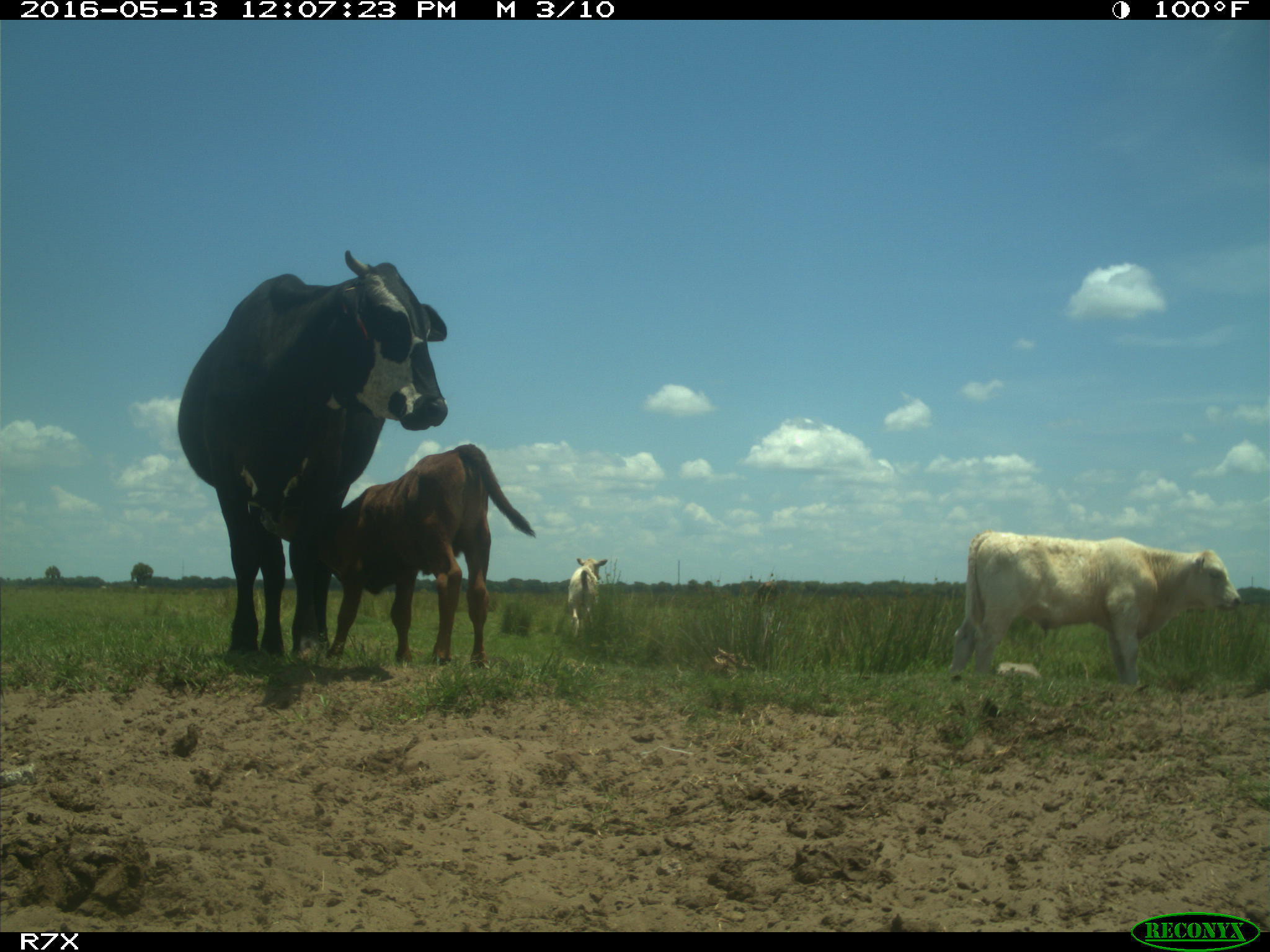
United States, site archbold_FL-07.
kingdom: Animalia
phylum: Chordata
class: Mammalia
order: Artiodactyla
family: Bovidae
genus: Bos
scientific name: Bos taurus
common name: domestic cow